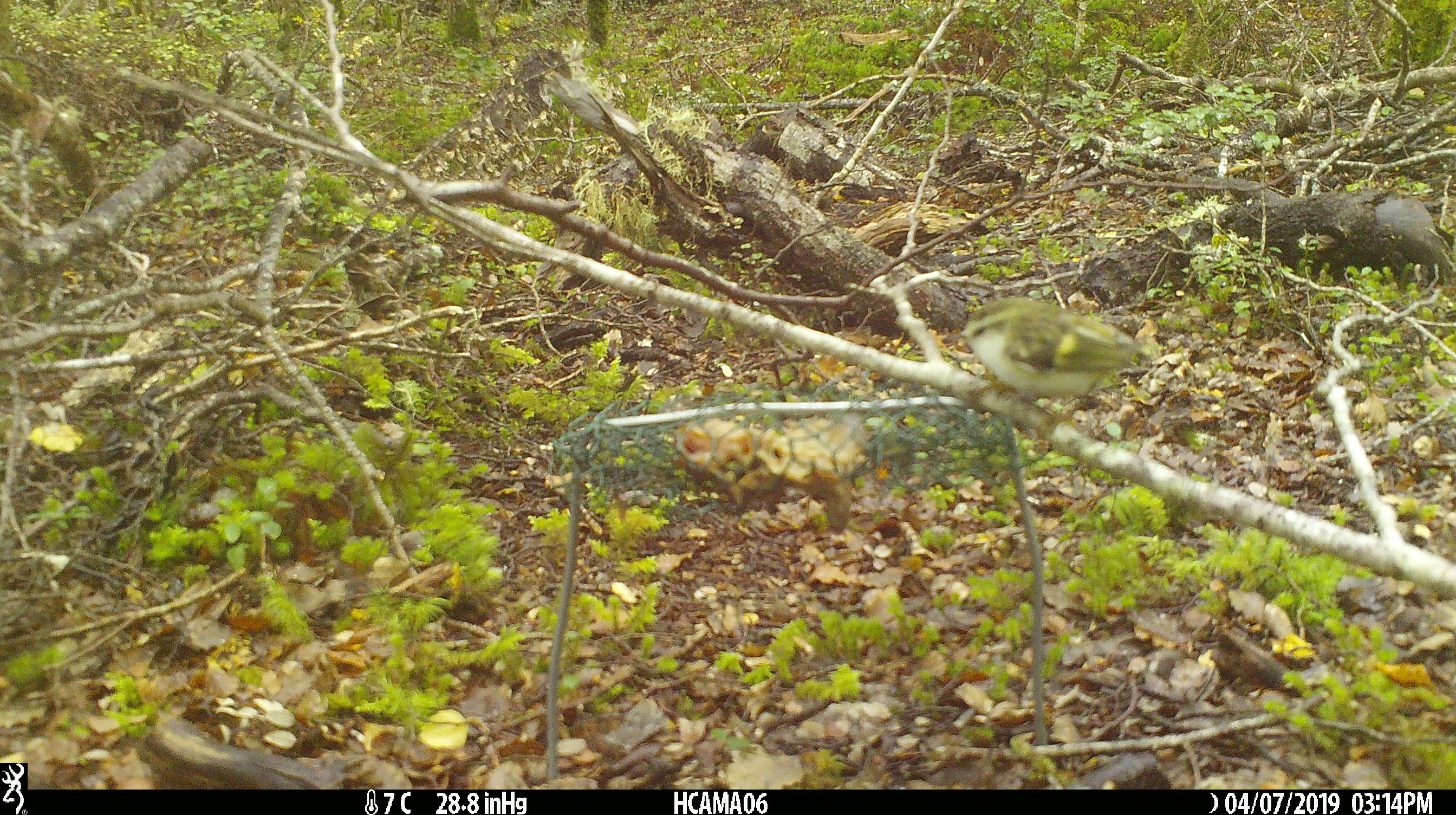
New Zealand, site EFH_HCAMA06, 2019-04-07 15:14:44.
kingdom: Animalia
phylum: Chordata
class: Aves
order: Passeriformes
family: Acanthisittidae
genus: Acanthisitta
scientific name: Acanthisitta chloris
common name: rifleman